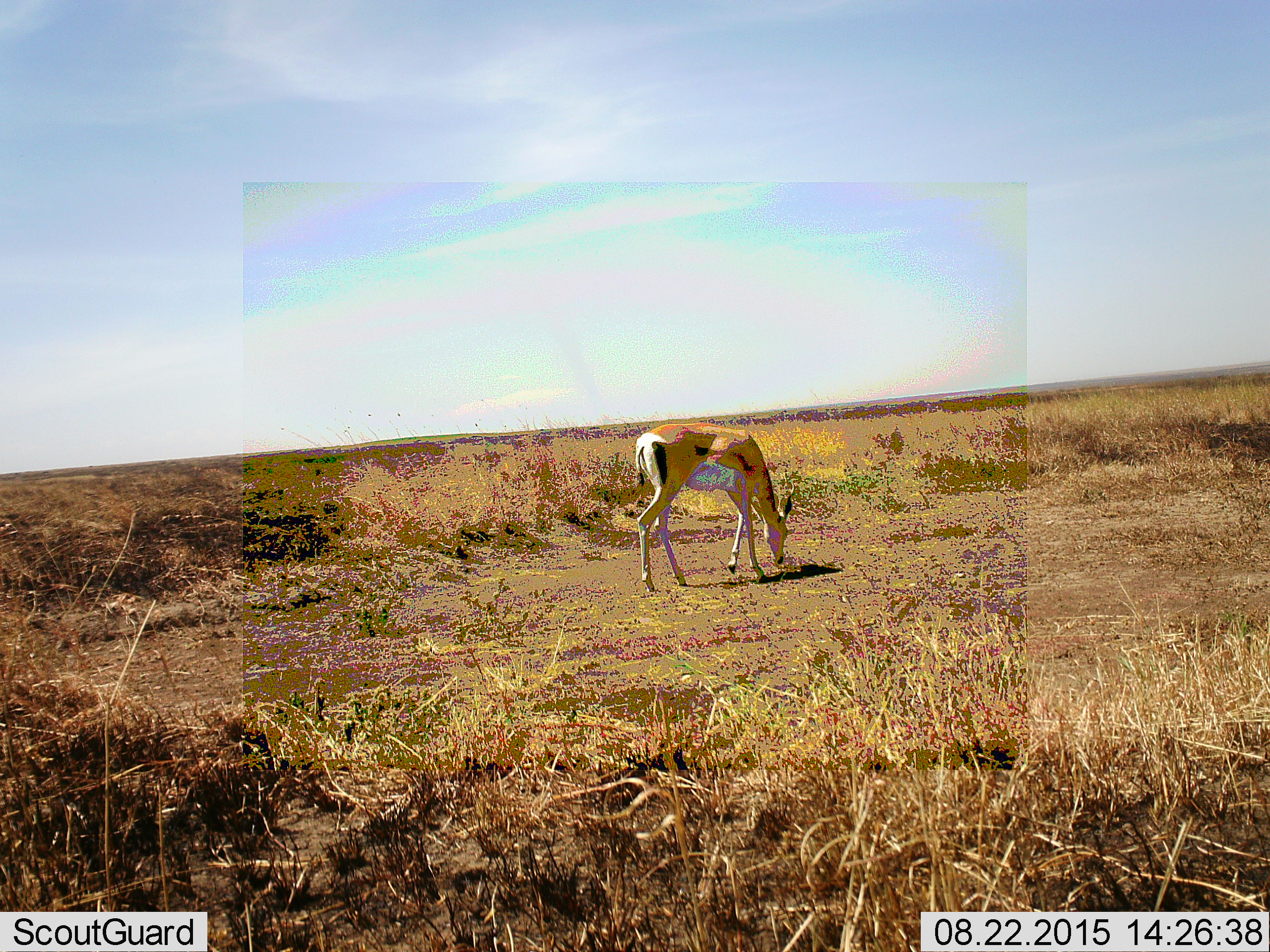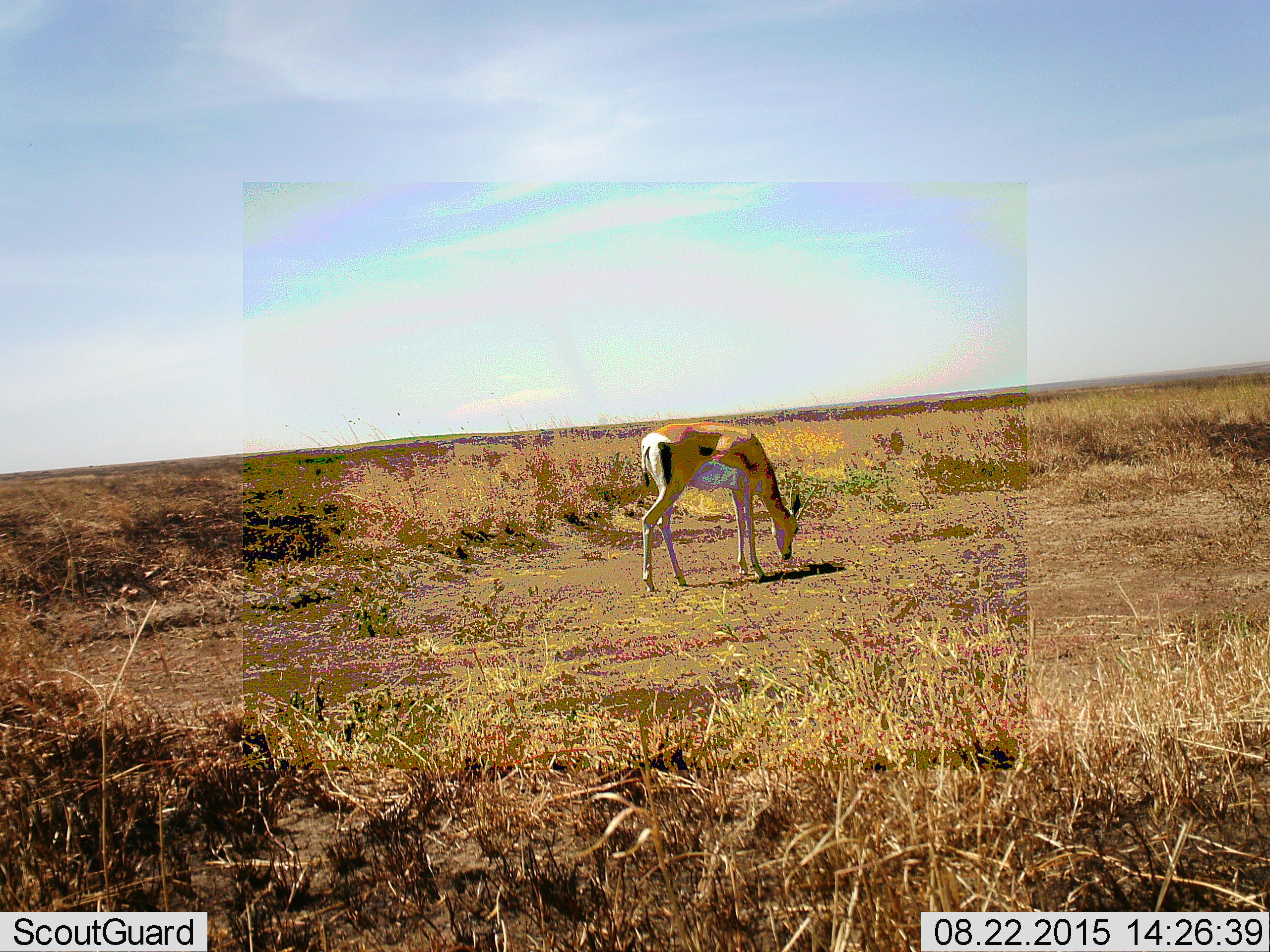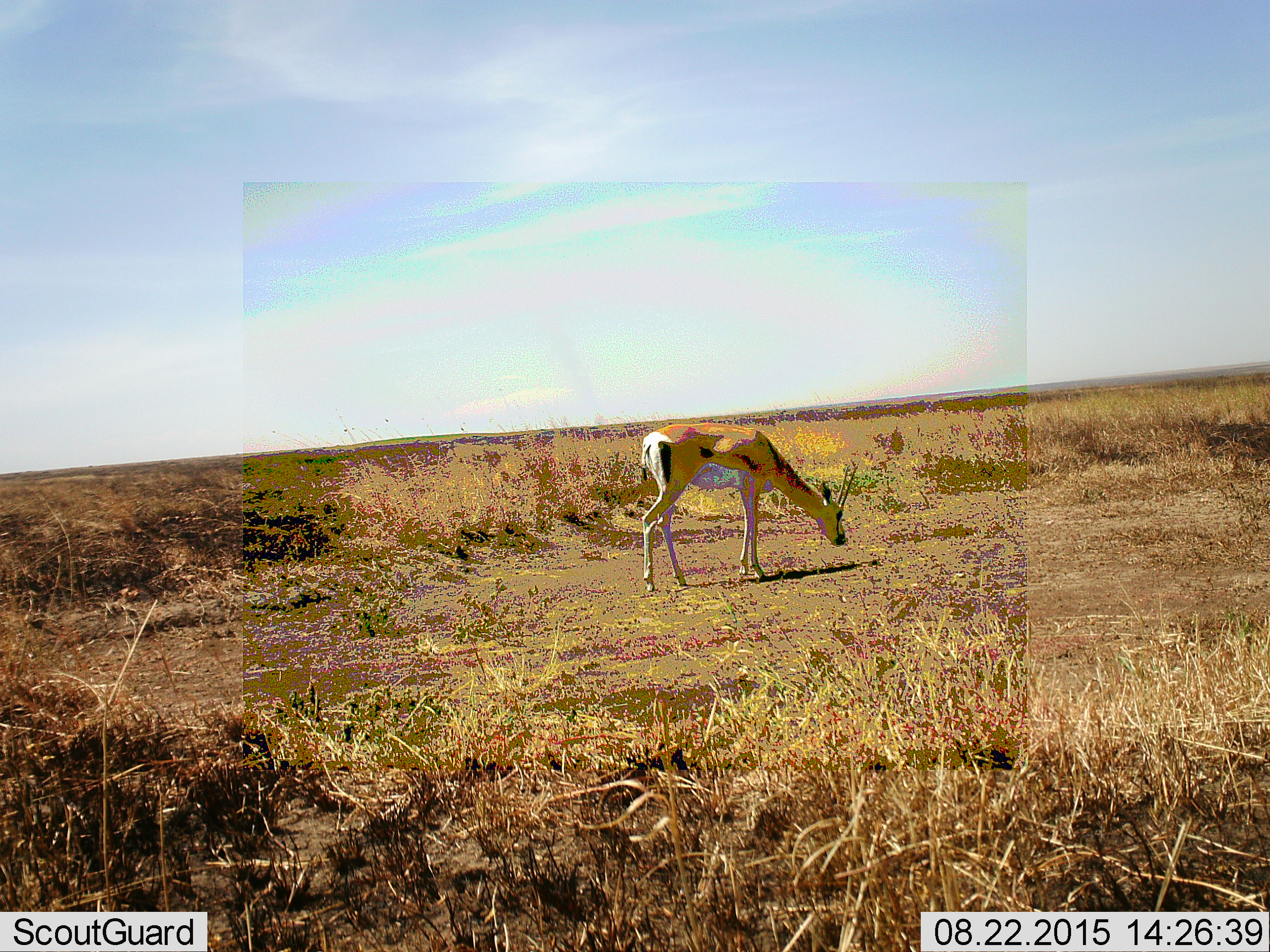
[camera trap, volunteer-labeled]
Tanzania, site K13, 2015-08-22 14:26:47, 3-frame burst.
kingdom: Animalia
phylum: Chordata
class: Mammalia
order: Artiodactyla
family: Bovidae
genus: Eudorcas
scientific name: Eudorcas thomsonii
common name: thomson's gazelle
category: gazellethomsons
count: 1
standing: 17%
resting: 0%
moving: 17%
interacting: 0%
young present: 0%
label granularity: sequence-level